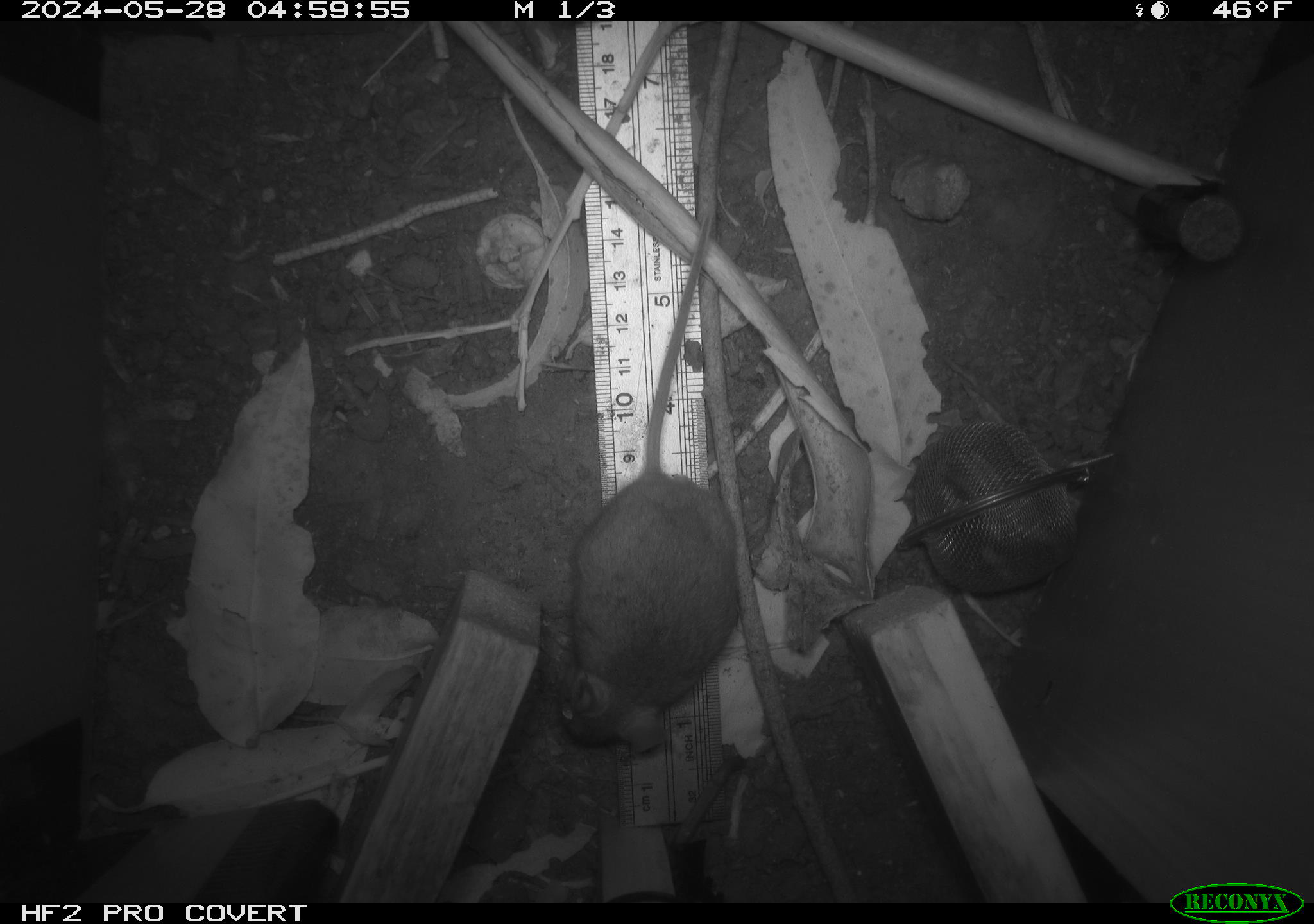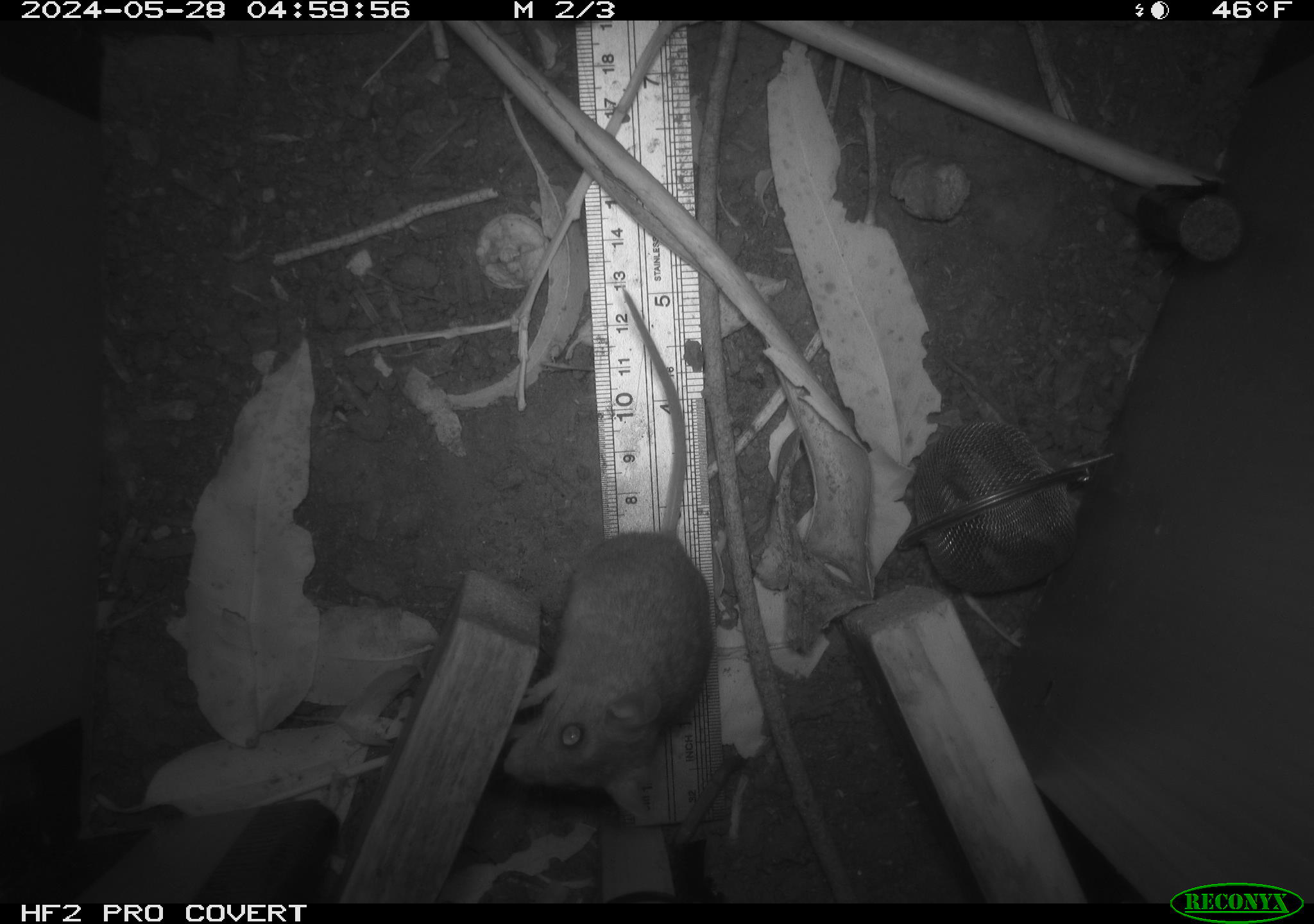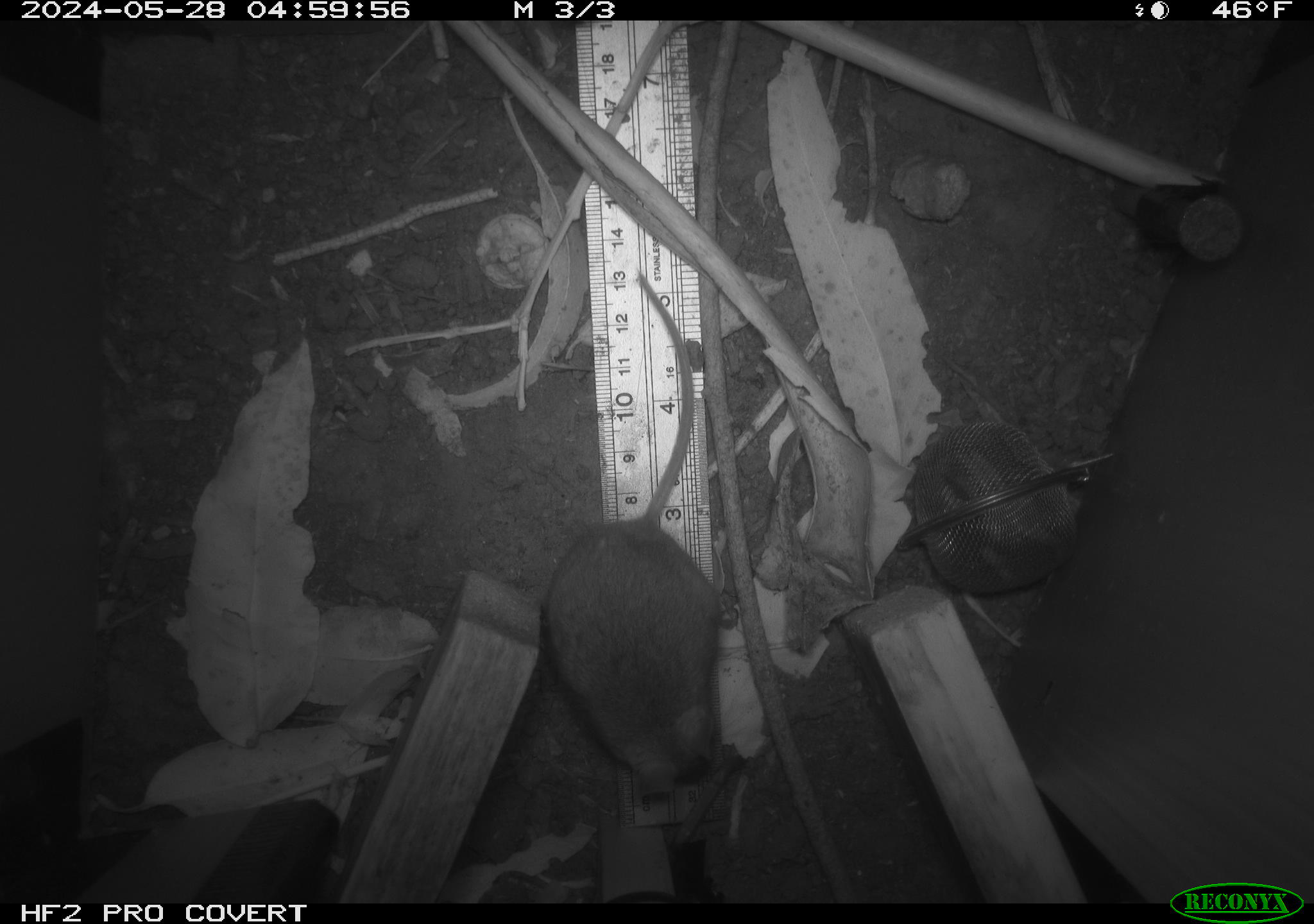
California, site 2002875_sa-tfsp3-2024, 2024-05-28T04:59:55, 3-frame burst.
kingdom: Animalia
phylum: Chordata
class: Mammalia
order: Rodentia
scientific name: Rodentia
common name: rodent